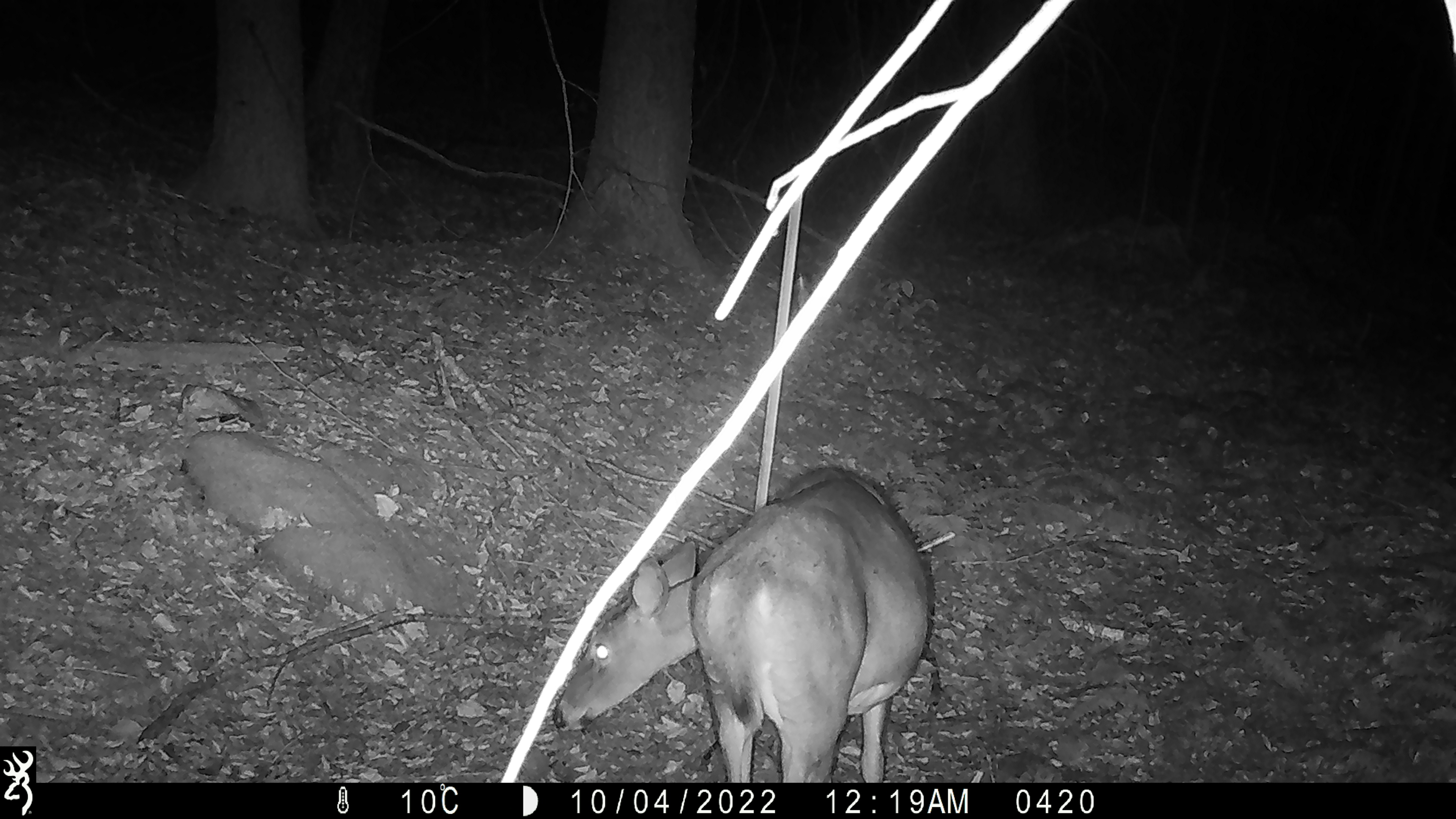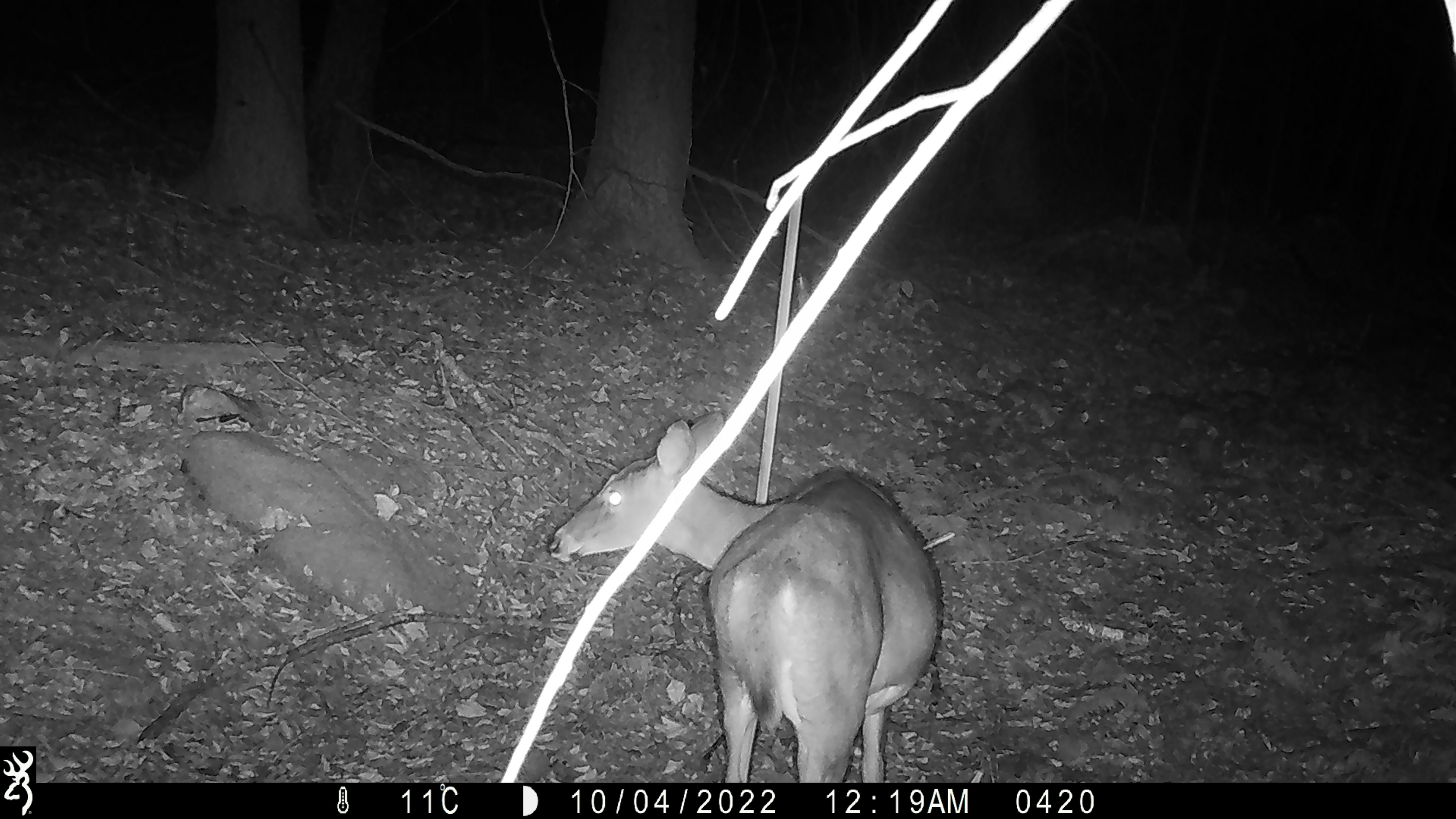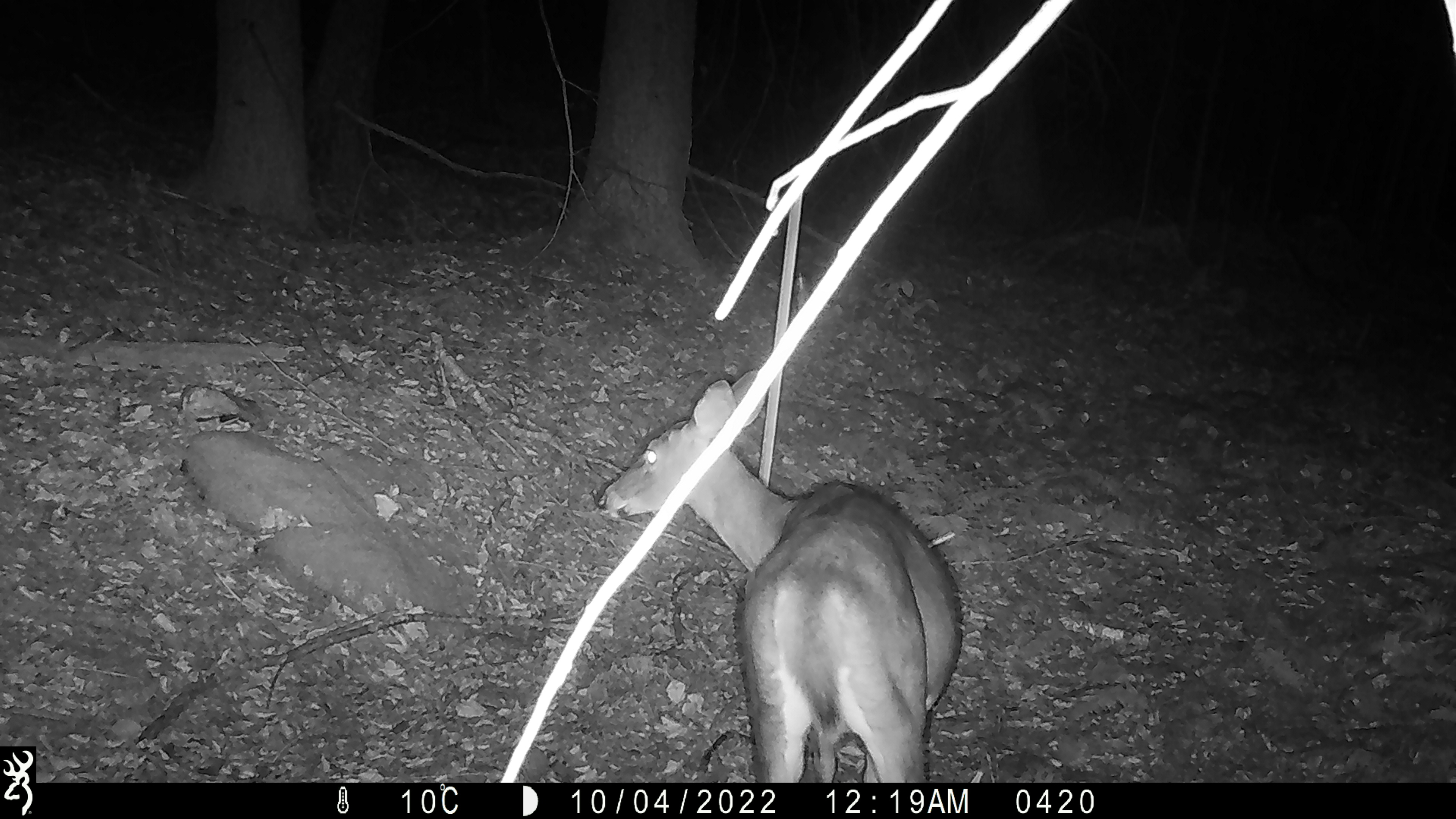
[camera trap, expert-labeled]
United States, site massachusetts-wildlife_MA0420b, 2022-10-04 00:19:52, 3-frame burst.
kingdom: Animalia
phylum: Chordata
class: Mammalia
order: Artiodactyla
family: Cervidae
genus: Odocoileus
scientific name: Odocoileus virginianus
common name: white-tailed deer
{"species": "white-tailed deer (Odocoileus virginianus)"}